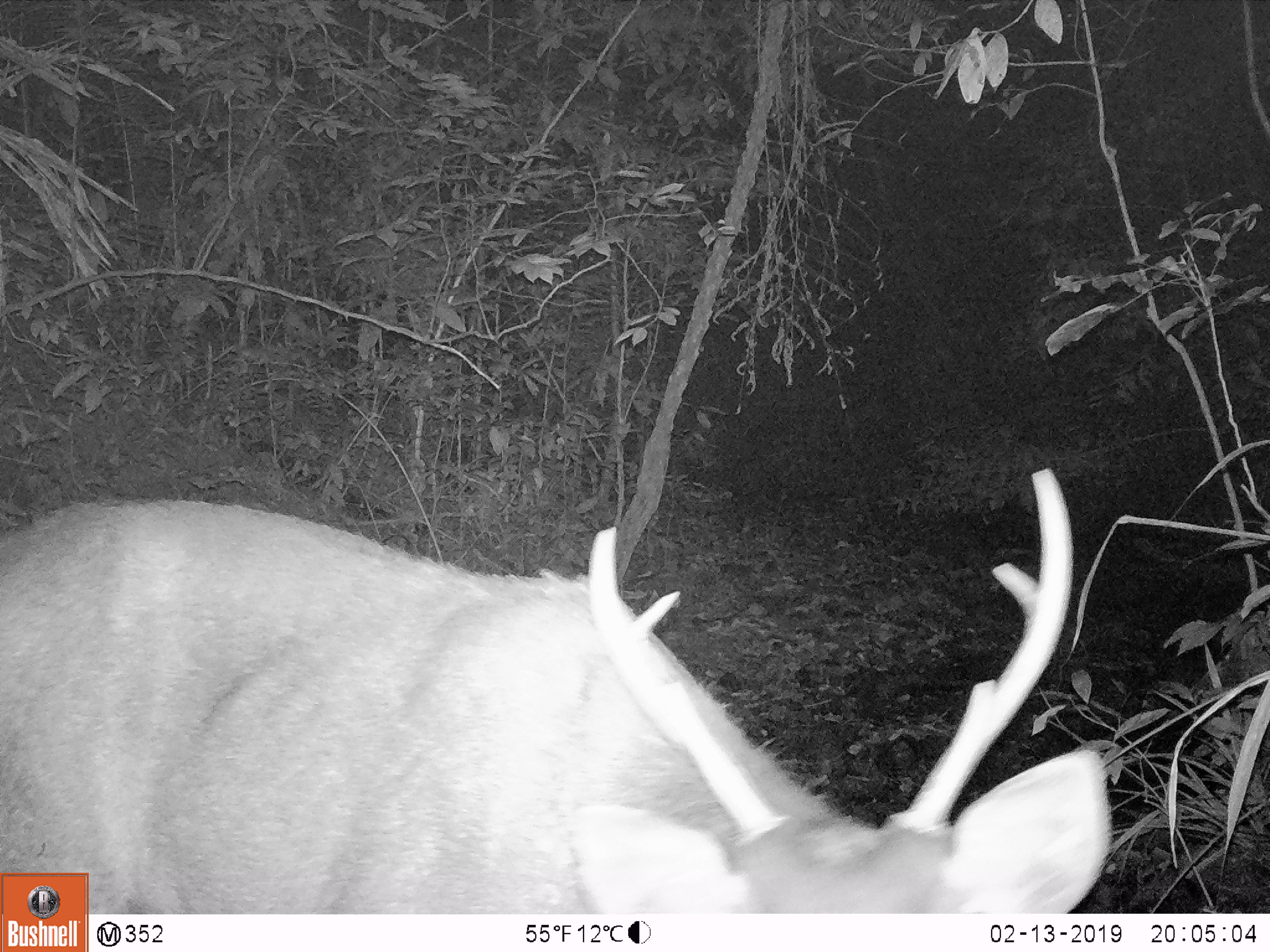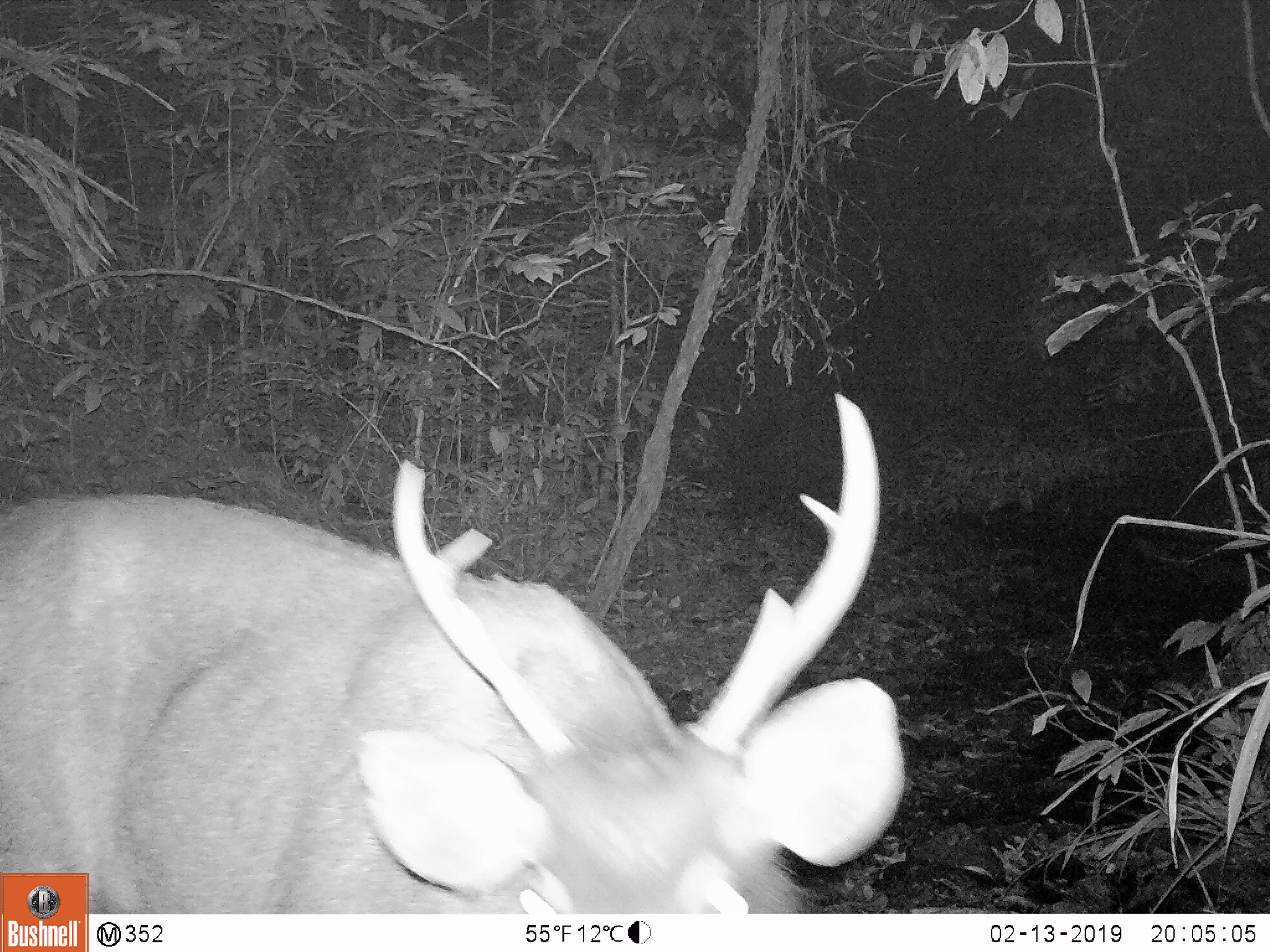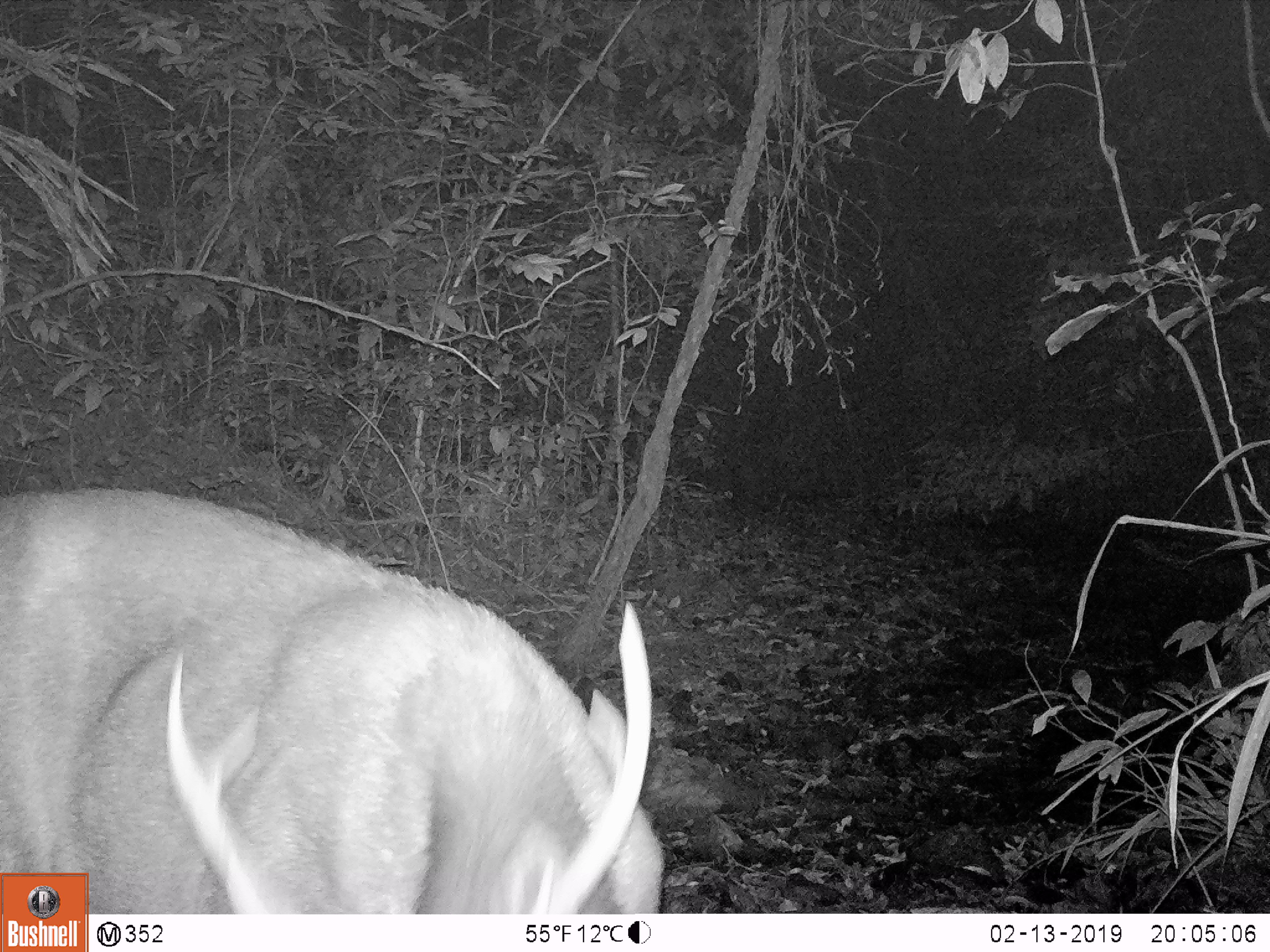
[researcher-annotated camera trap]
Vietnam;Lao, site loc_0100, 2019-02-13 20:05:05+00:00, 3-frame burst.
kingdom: Animalia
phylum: Chordata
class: Mammalia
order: Artiodactyla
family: Cervidae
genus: Rusa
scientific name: Rusa unicolor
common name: sambar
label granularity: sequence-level